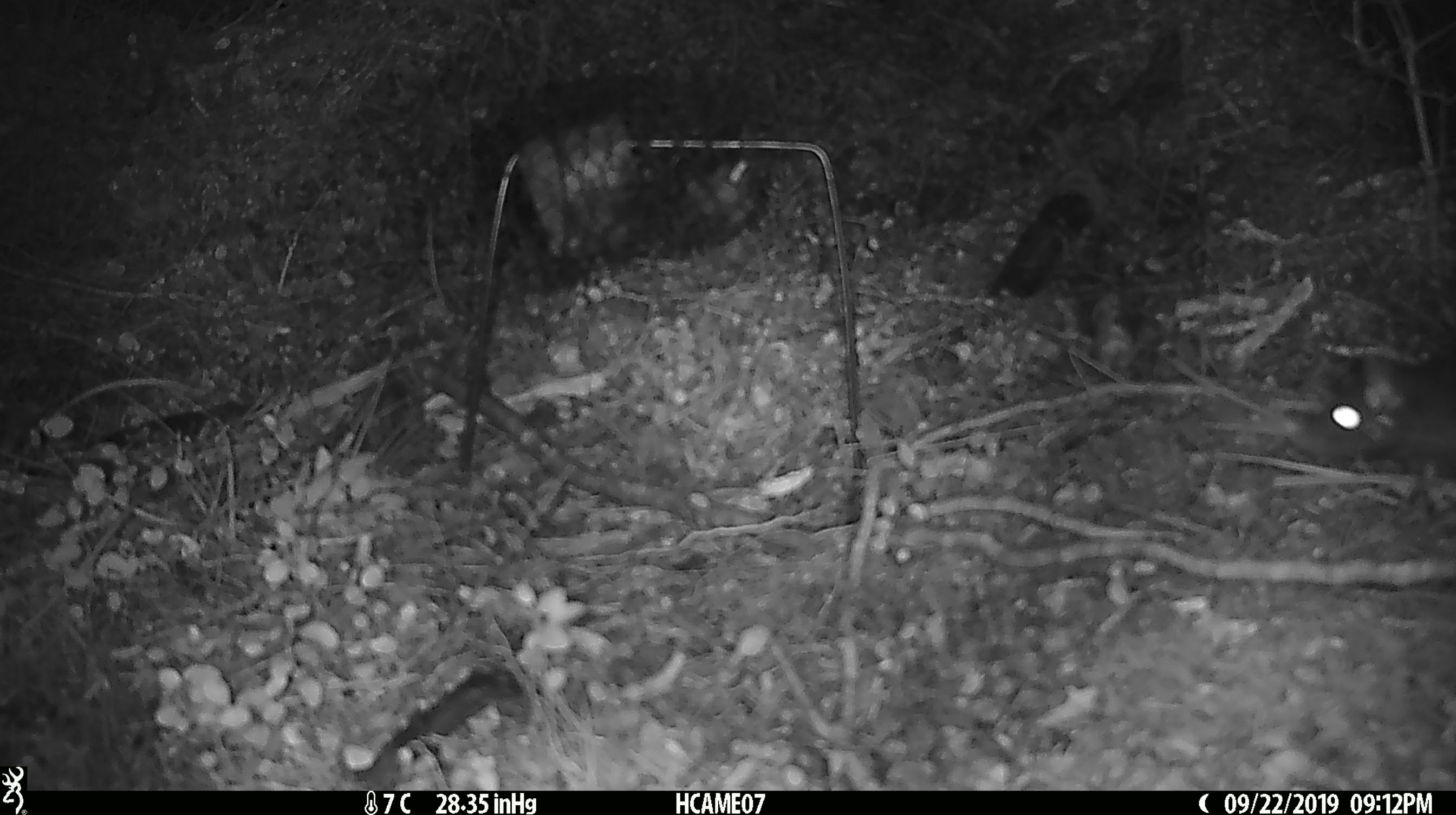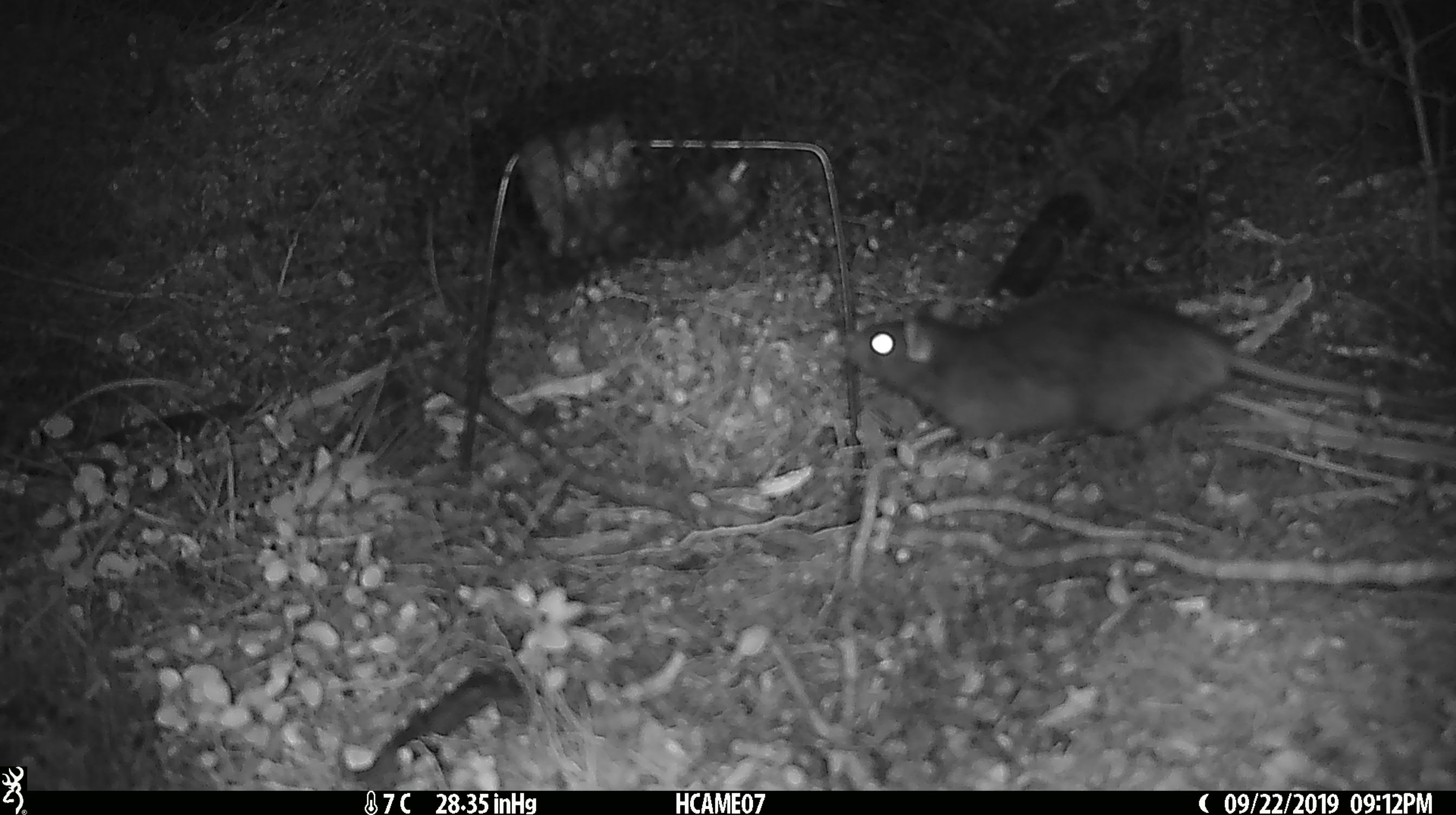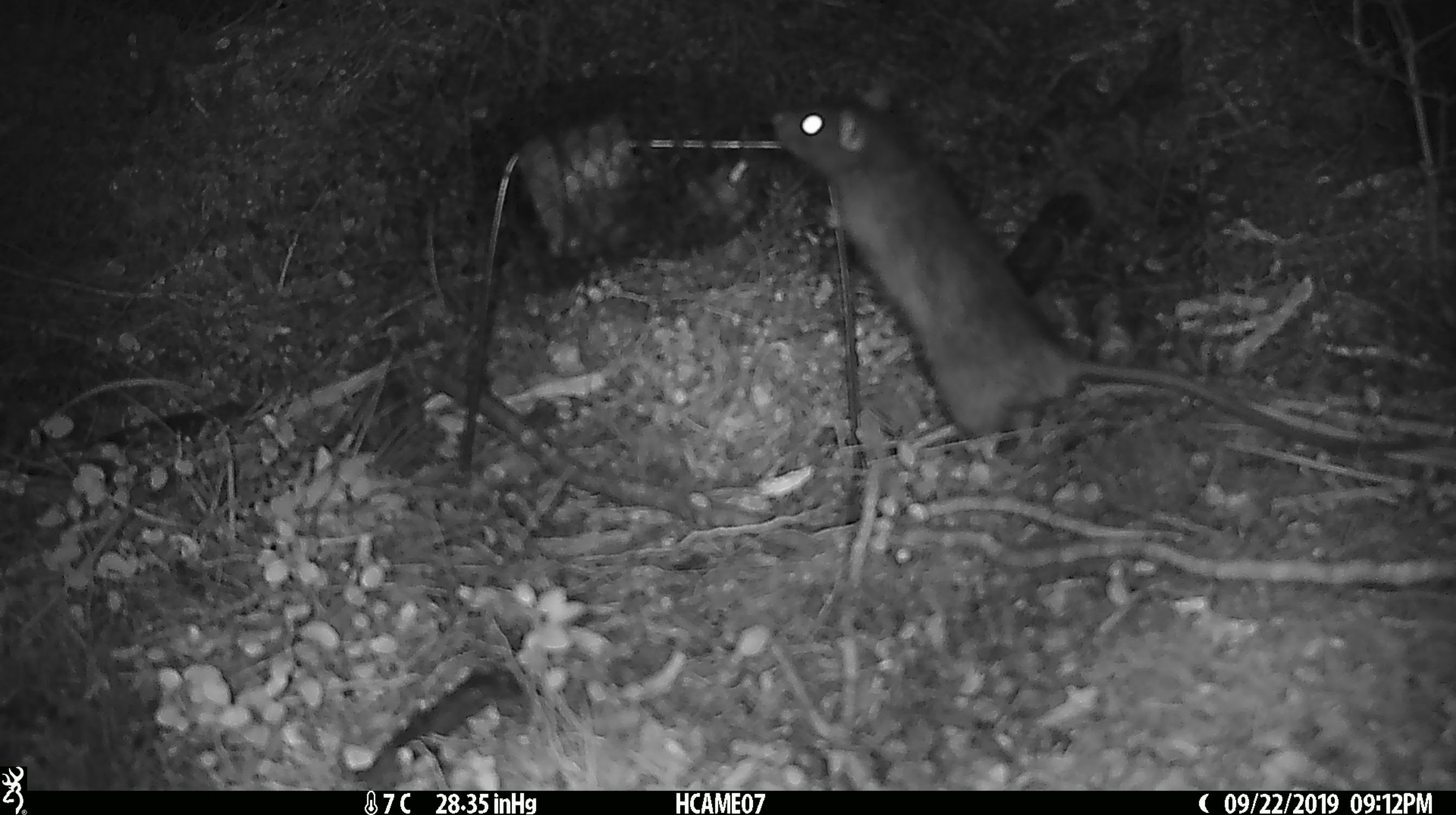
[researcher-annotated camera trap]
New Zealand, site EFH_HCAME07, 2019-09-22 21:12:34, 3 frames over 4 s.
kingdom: Animalia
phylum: Chordata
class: Mammalia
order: Rodentia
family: Muridae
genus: Rattus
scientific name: Rattus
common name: rat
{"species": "rat (Rattus)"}